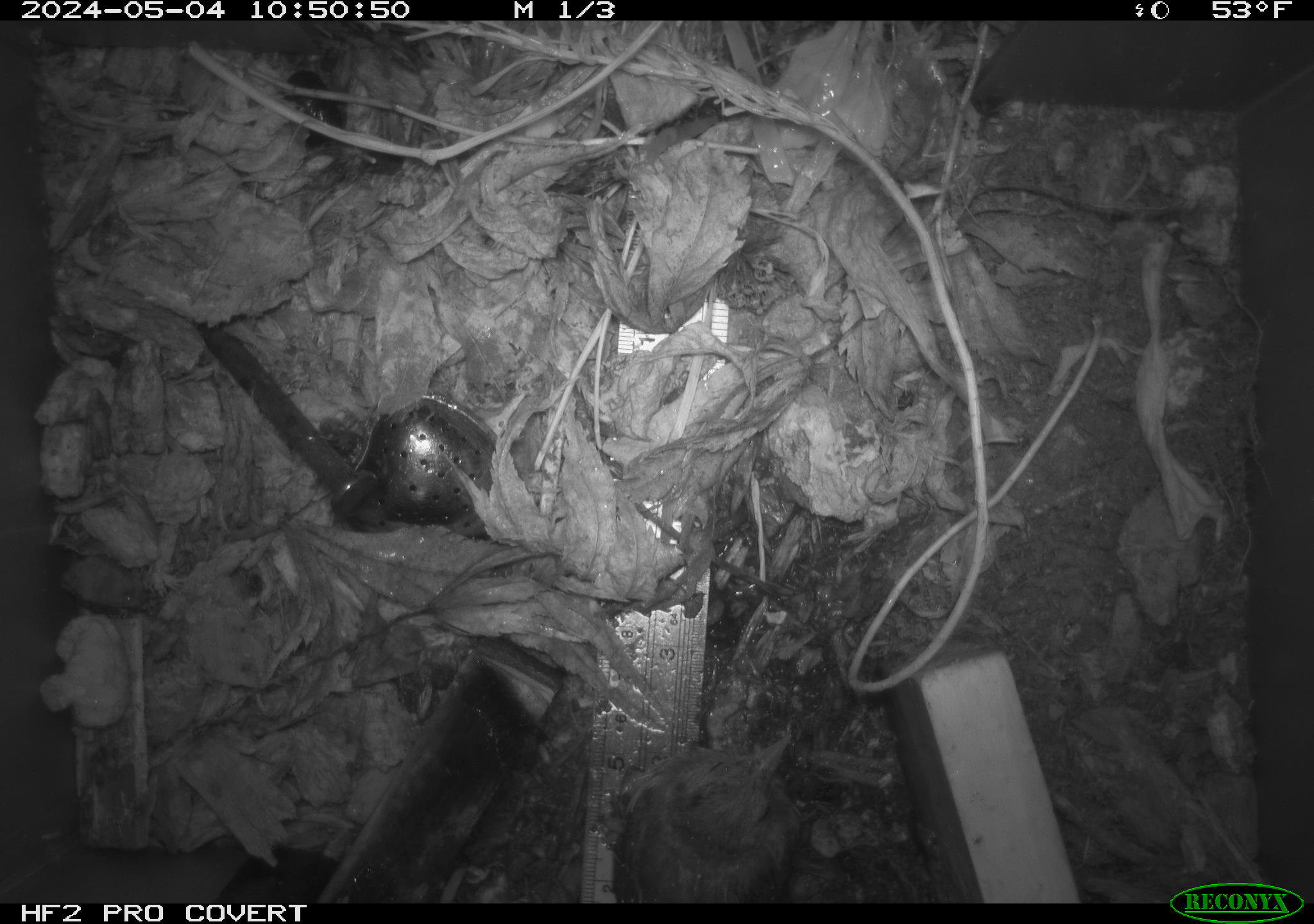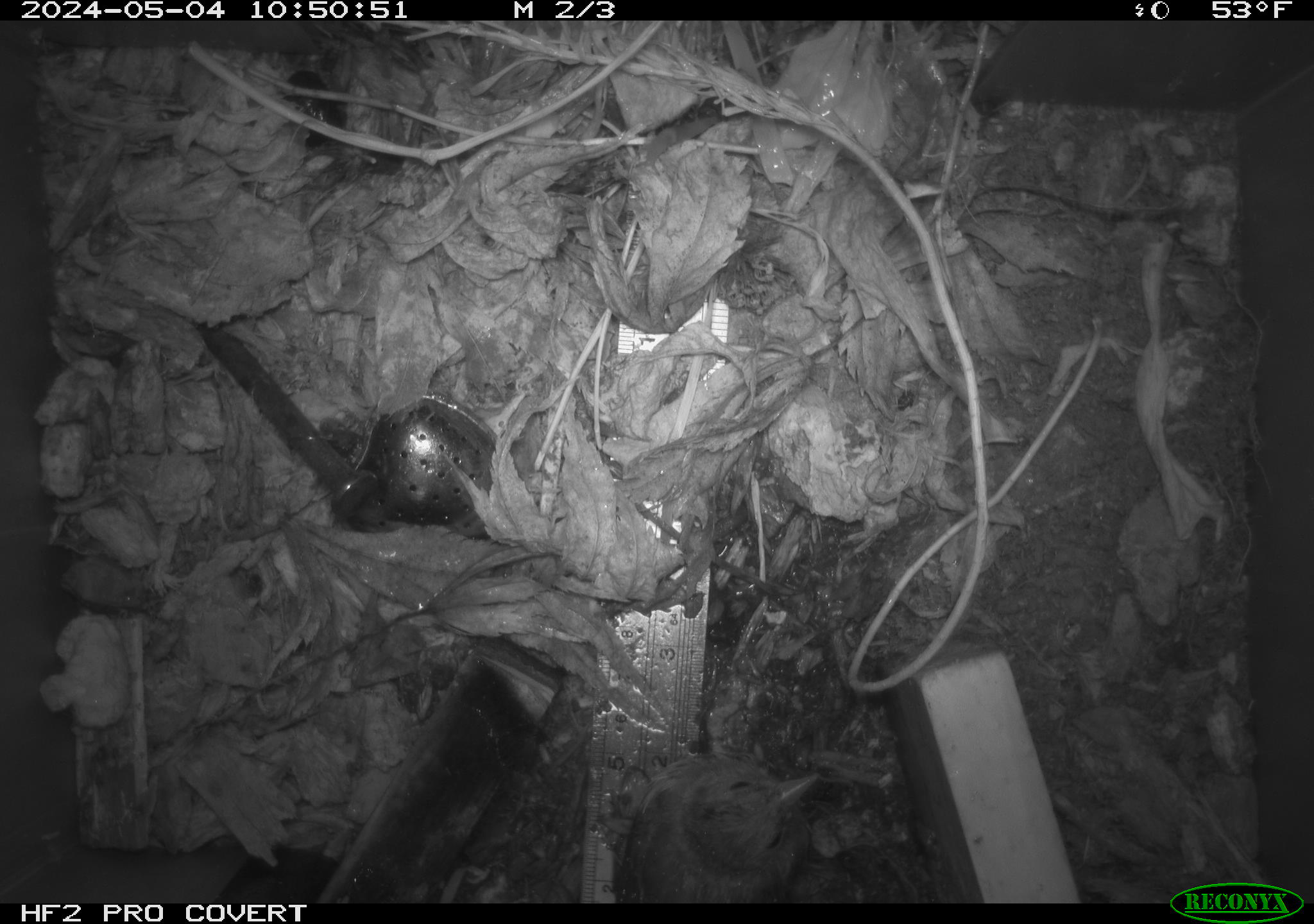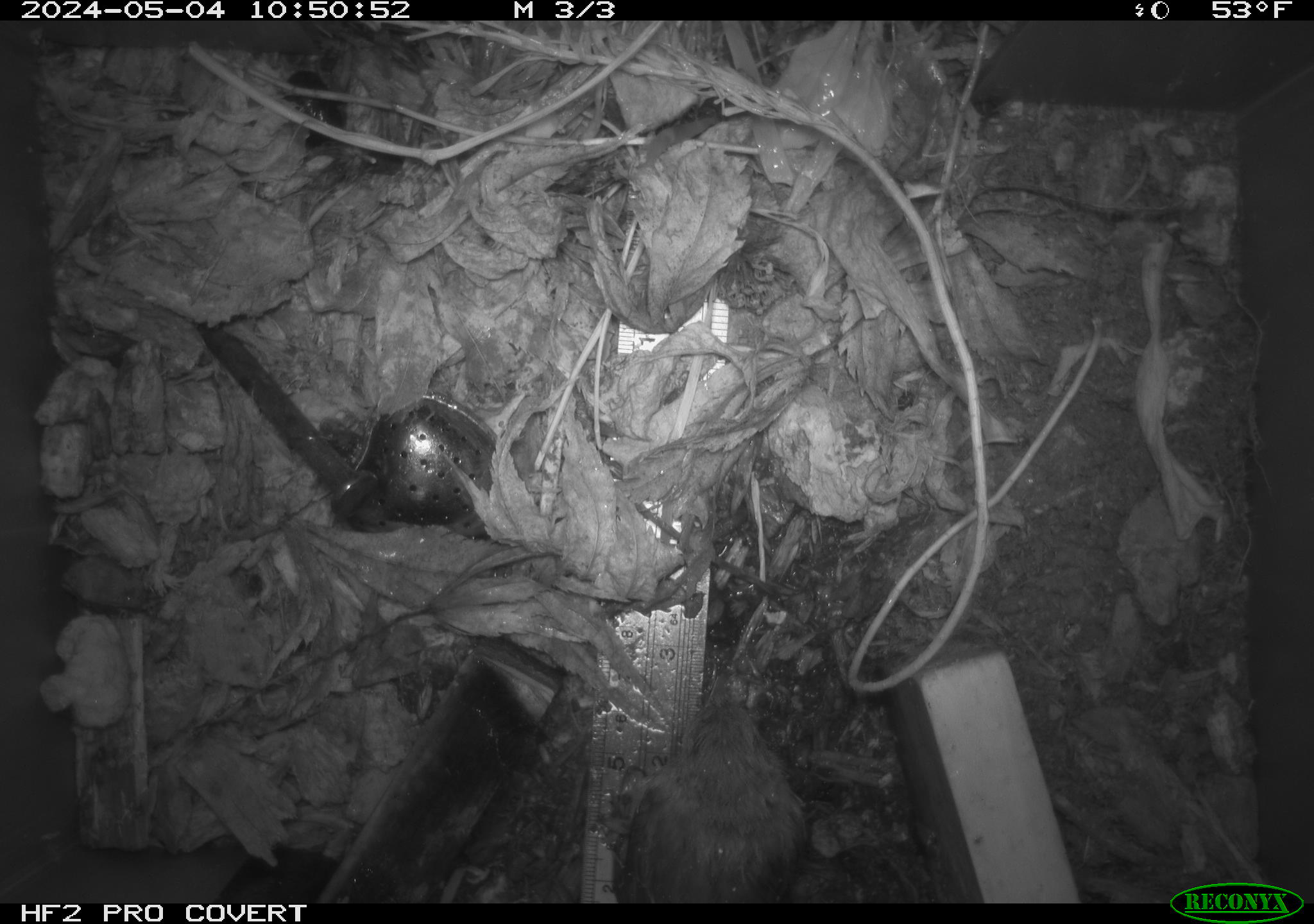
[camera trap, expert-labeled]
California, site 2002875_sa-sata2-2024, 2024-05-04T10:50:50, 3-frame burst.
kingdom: Animalia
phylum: Chordata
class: Aves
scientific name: Aves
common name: bird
Bird (Aves).